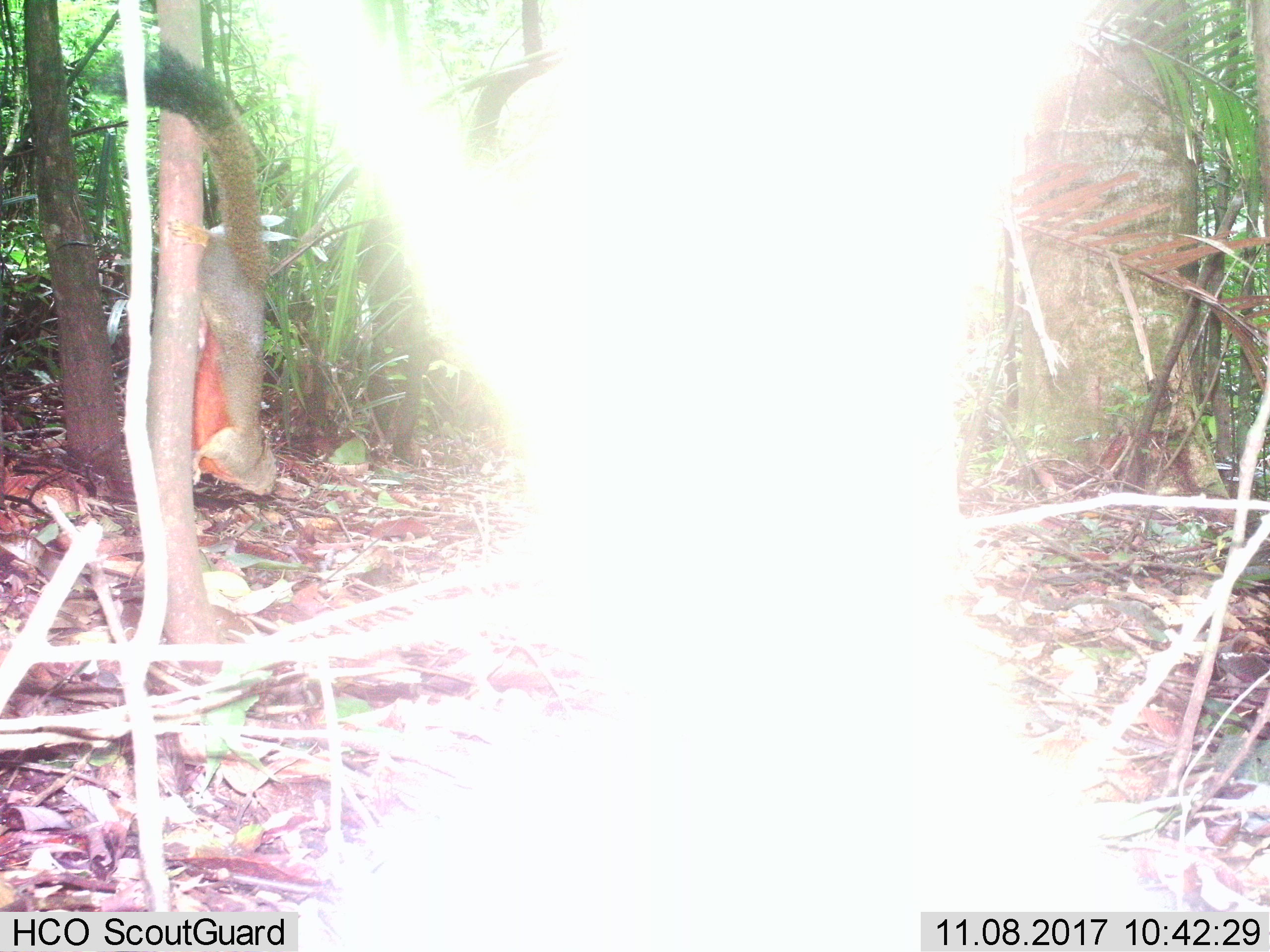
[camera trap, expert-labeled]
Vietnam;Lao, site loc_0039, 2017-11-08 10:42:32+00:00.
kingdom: Animalia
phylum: Chordata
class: Mammalia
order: Rodentia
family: Sciuridae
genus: Callosciurus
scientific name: Callosciurus erythraeus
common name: pallas's squirrel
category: pallass squirrel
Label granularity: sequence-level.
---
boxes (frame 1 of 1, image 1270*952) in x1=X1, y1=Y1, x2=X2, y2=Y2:
pallass squirrel: x1=73, y1=39, x2=304, y2=517